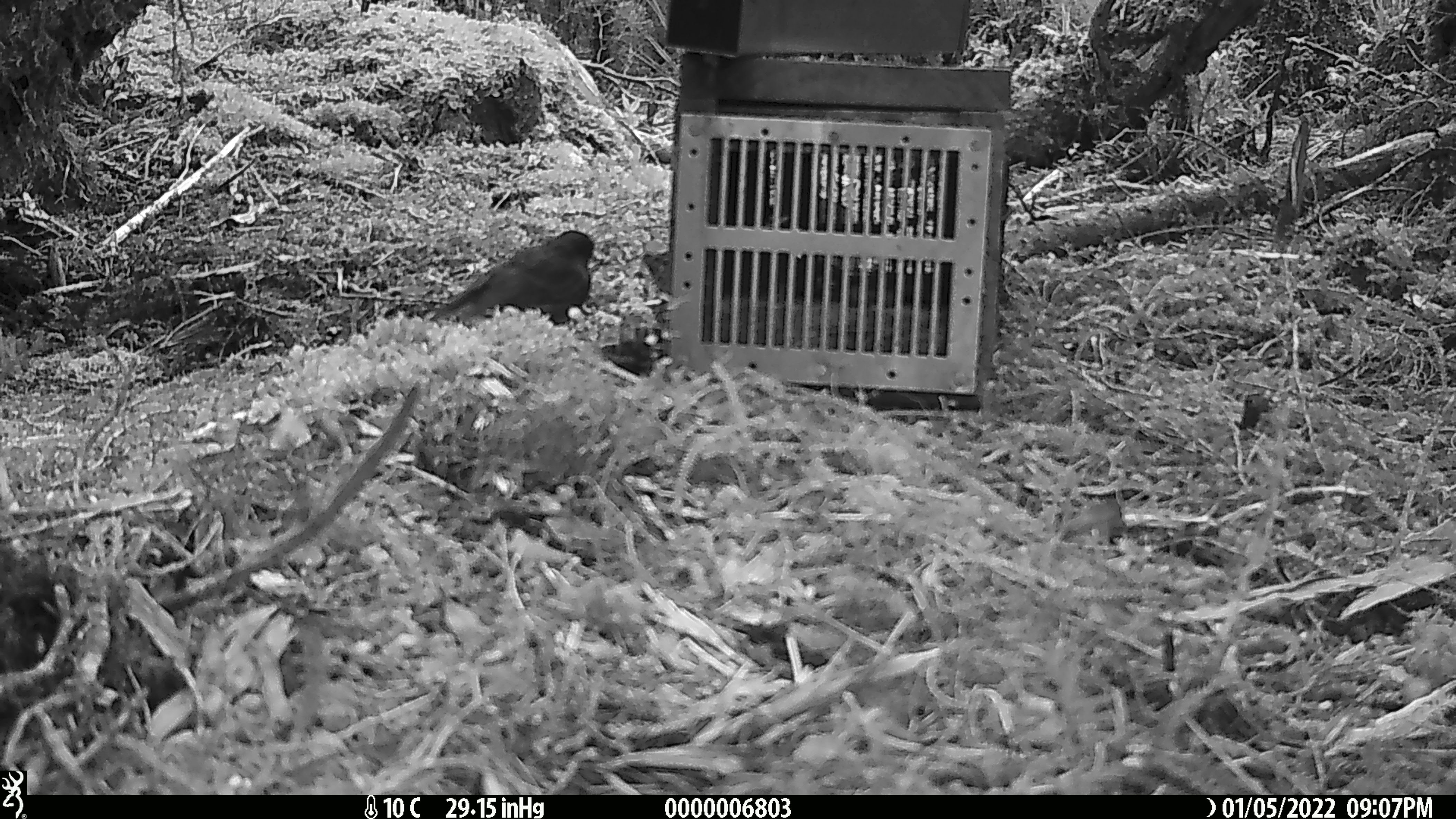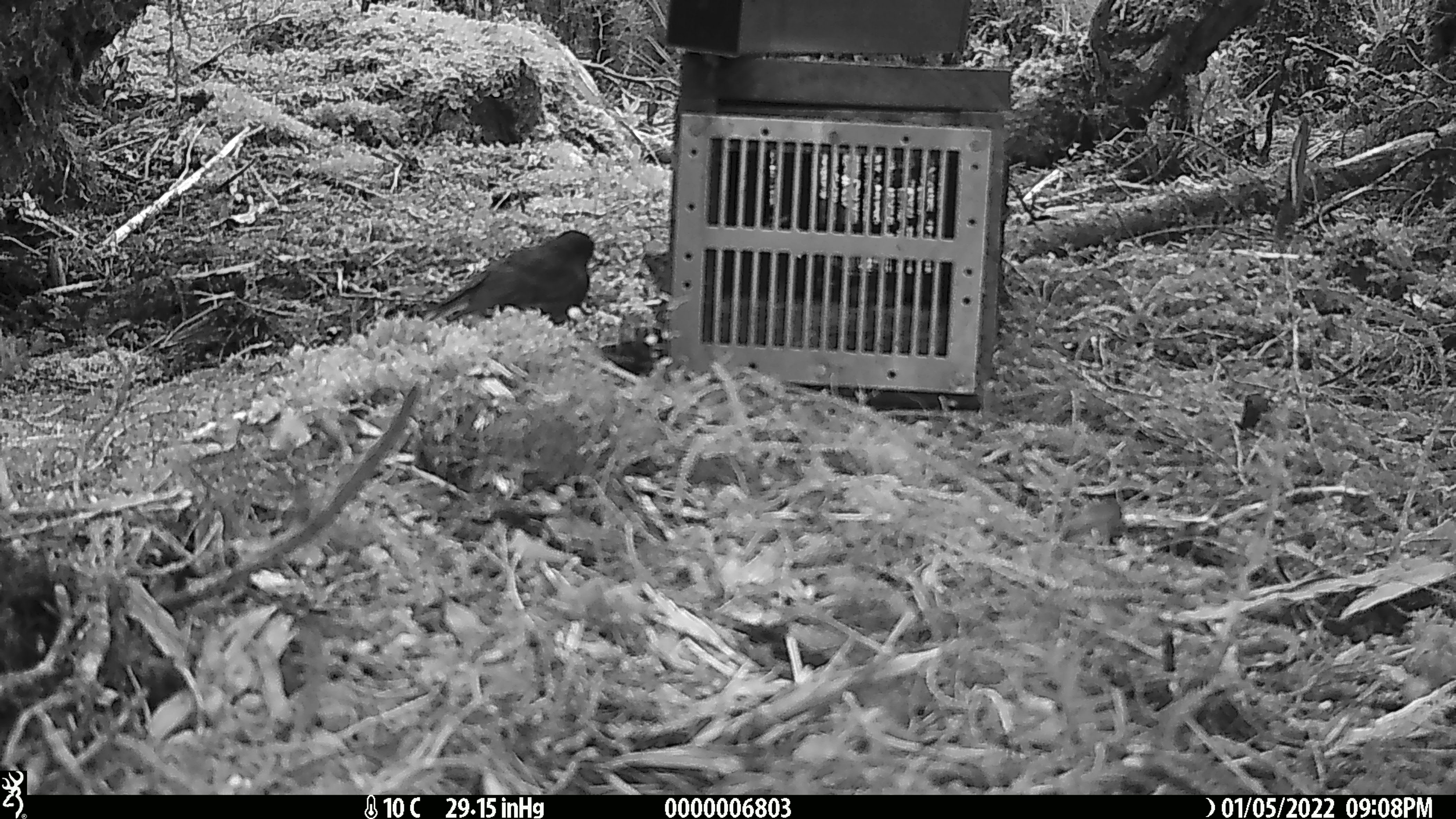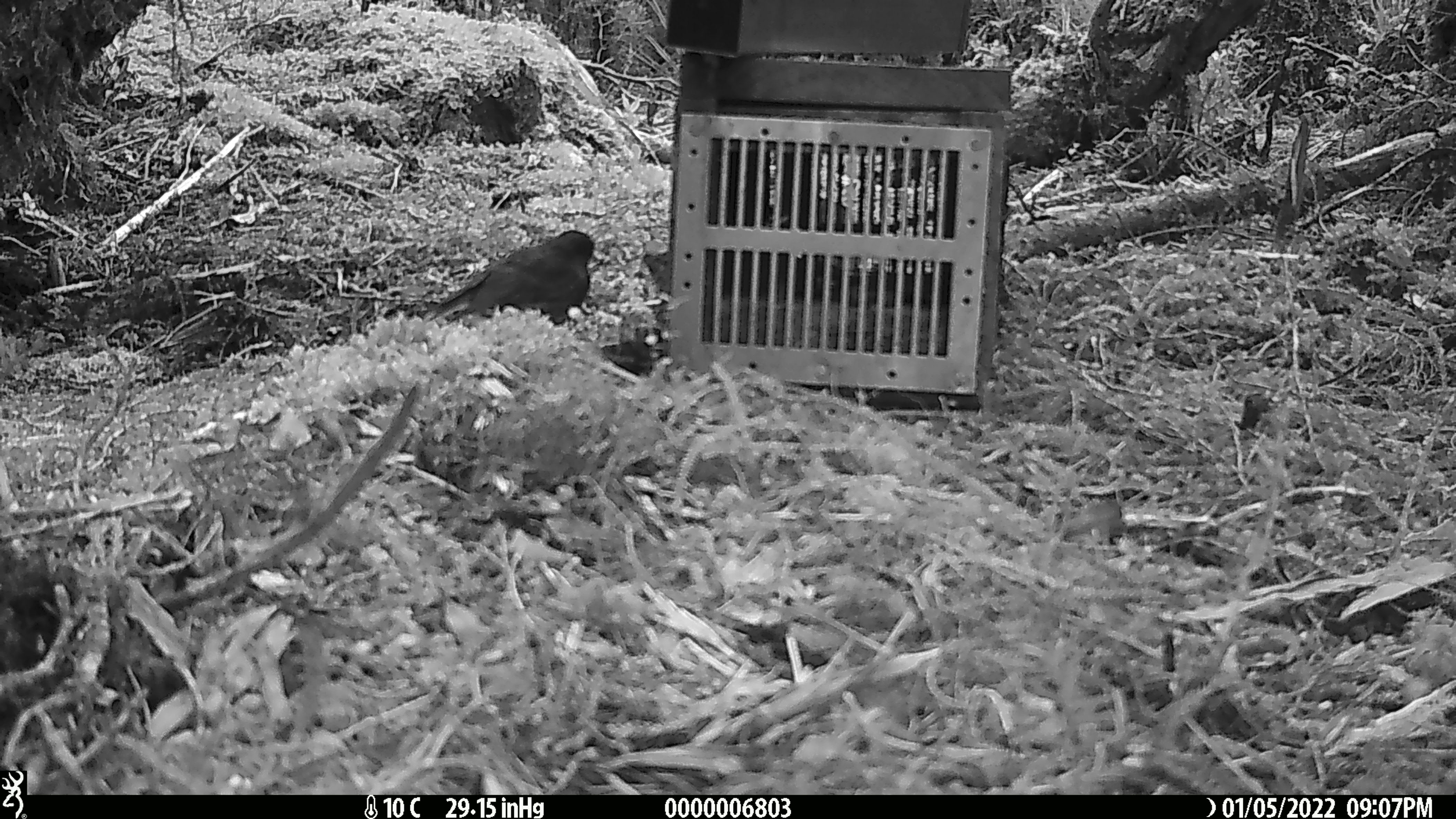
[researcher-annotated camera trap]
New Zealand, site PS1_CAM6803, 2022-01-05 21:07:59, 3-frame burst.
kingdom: Animalia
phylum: Chordata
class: Aves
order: Passeriformes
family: Petroicidae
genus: Petroica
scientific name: Petroica australis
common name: new zealand robin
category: robin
Robin (new zealand robin) (Petroica australis).